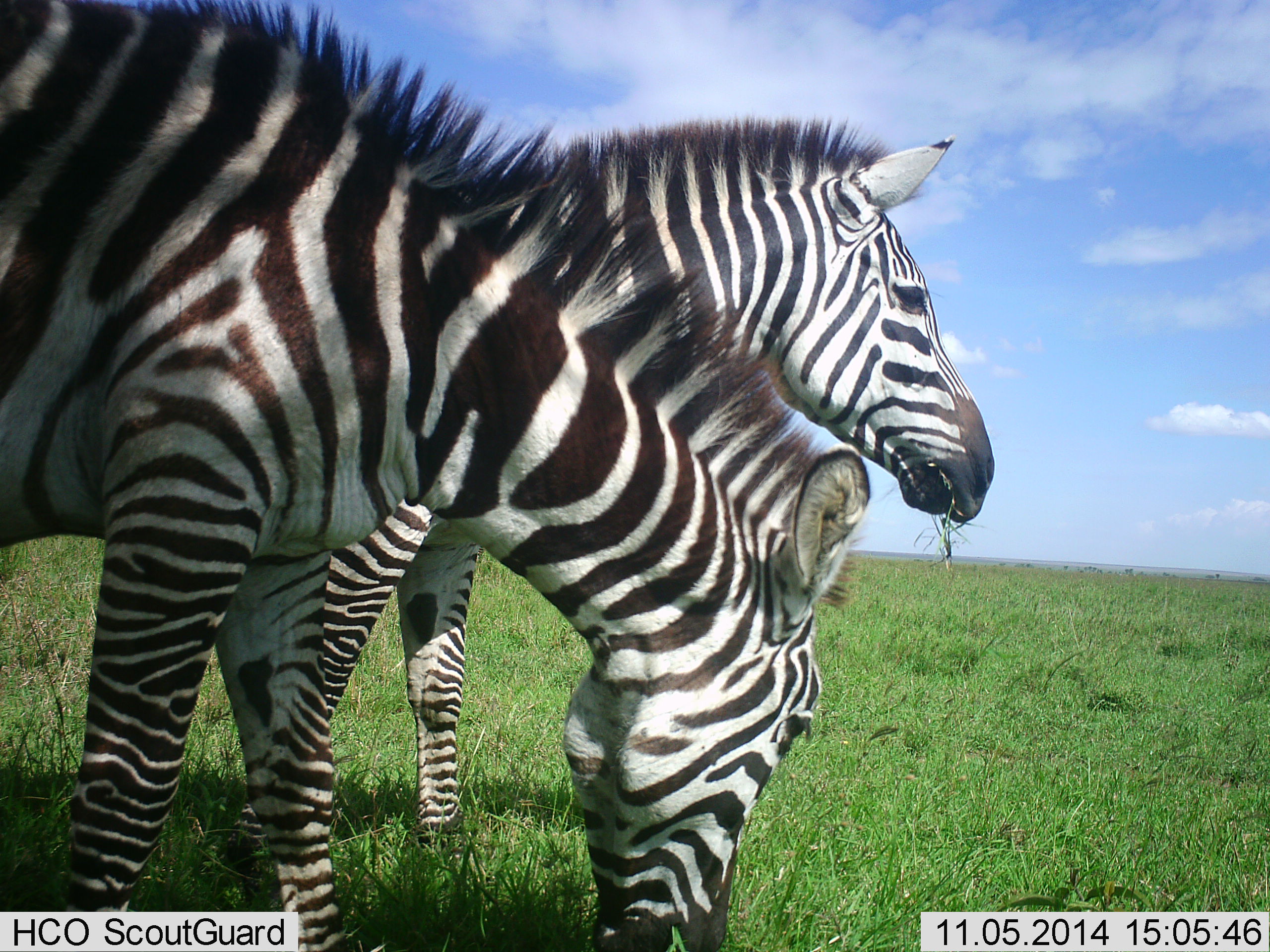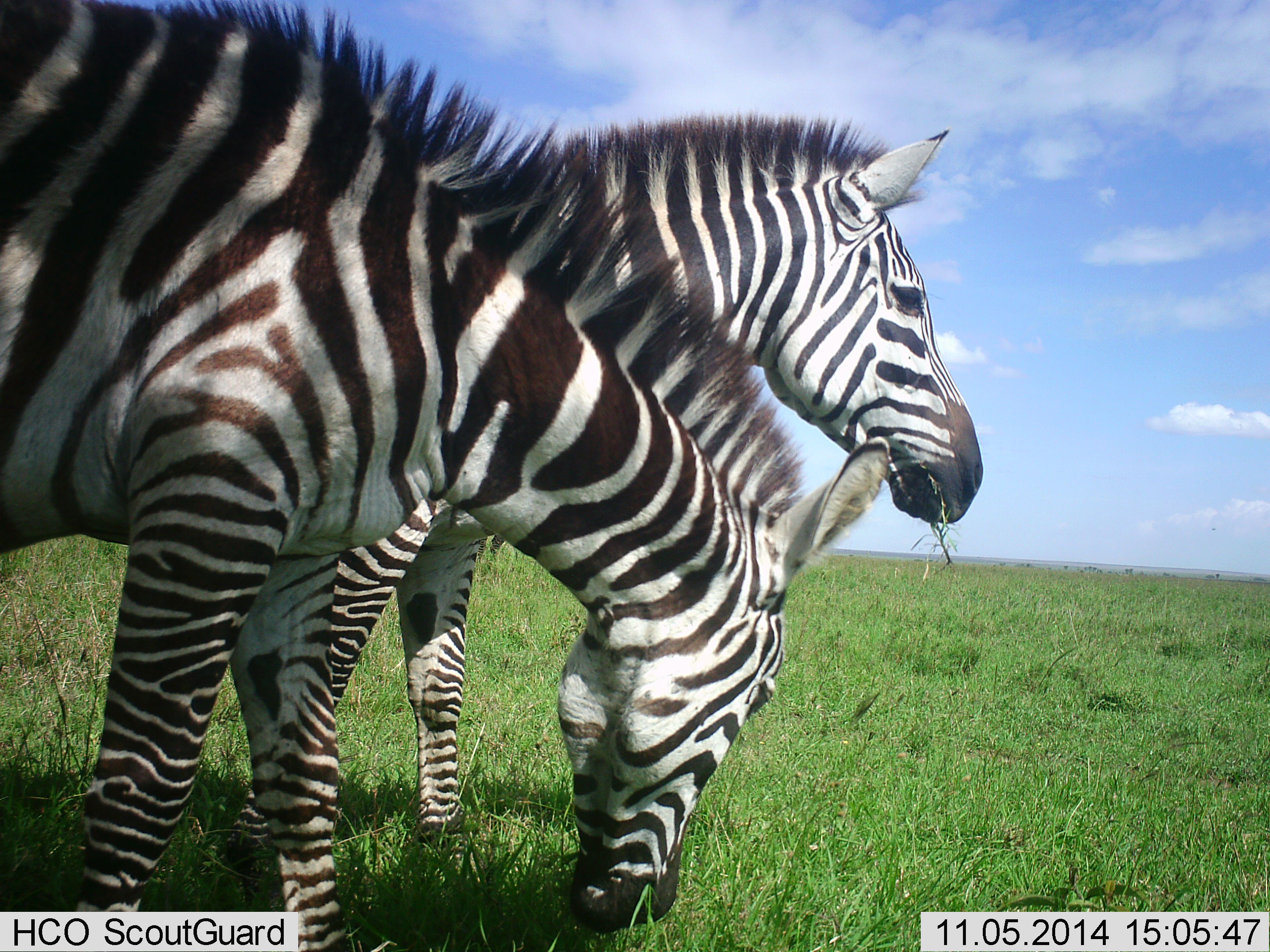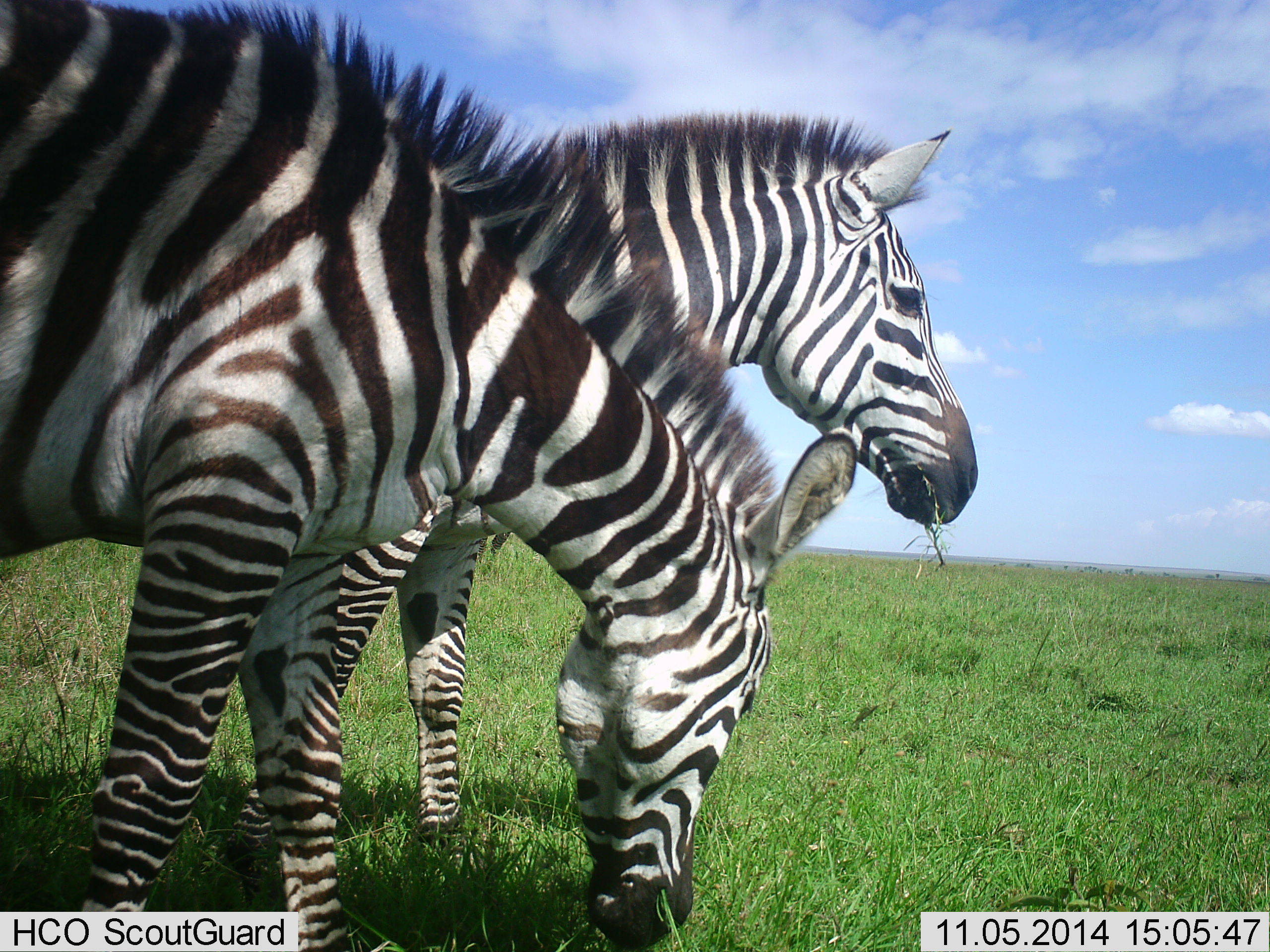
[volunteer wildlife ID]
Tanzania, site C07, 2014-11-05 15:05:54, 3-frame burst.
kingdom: Animalia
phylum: Chordata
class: Mammalia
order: Perissodactyla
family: Equidae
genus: Equus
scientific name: Equus quagga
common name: plains zebra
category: zebra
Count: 2.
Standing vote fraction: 20%.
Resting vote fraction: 0%.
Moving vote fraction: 0%.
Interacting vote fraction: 10%.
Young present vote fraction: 0%.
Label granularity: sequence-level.